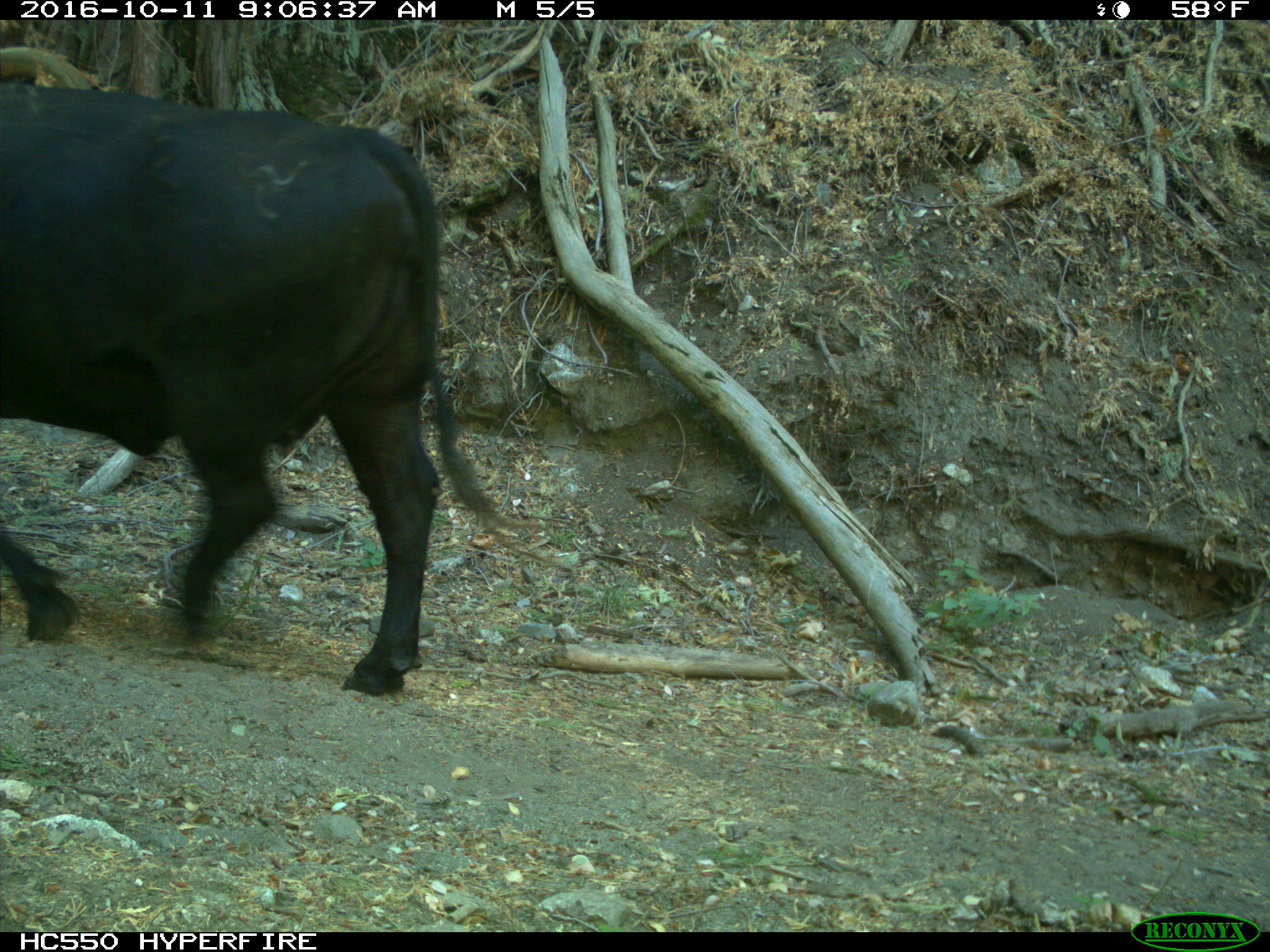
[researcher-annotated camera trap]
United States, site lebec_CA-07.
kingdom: Animalia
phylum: Chordata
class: Mammalia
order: Artiodactyla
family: Bovidae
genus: Bos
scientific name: Bos taurus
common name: domestic cow